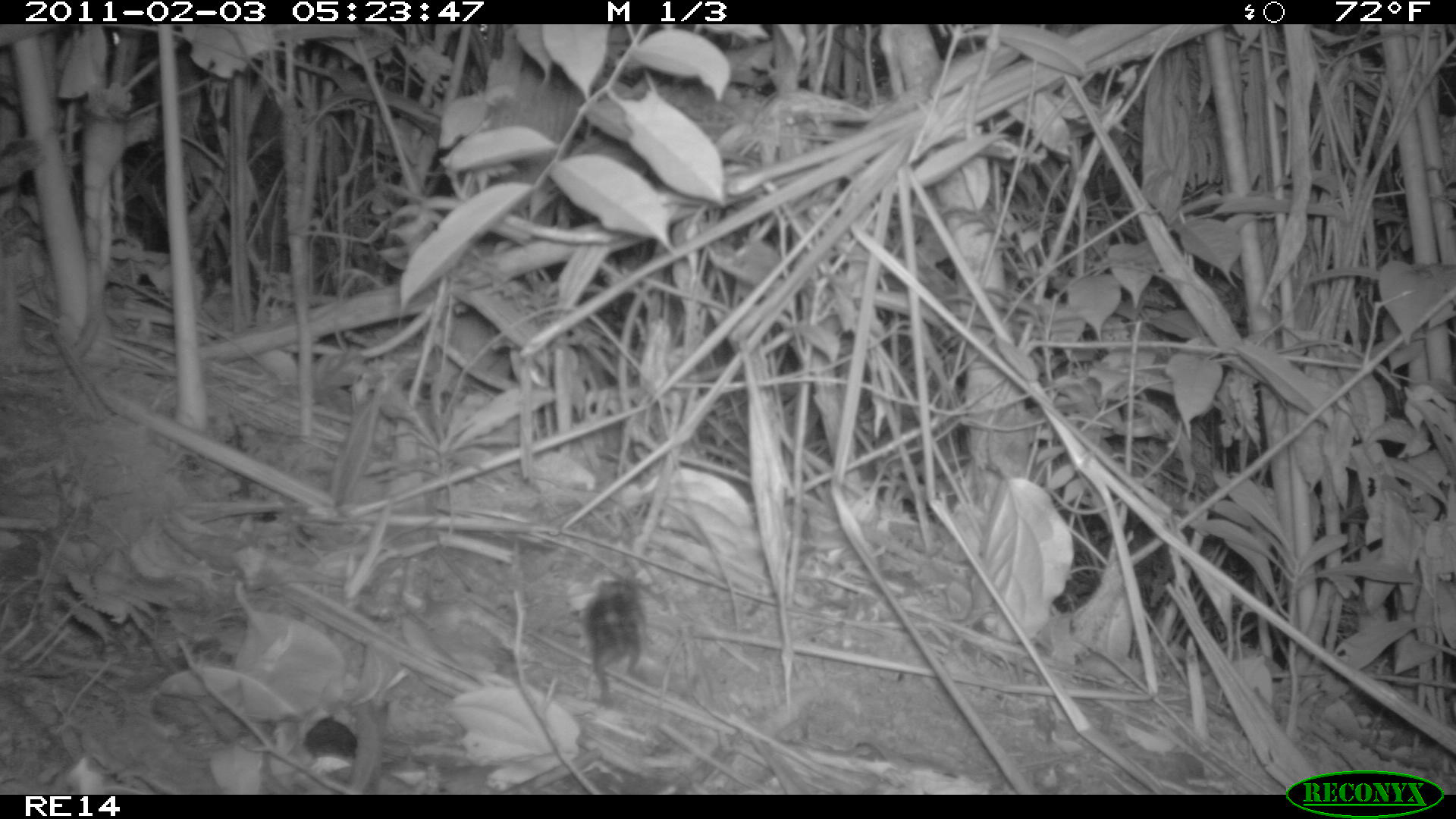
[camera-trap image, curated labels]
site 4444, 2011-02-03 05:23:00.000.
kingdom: Animalia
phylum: Chordata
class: Mammalia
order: Afrosoricida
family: Tenrecidae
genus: Setifer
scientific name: Setifer setosus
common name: greater hedgehog tenrec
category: setifer sp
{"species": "setifer sp (greater hedgehog tenrec) (Setifer setosus)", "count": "1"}